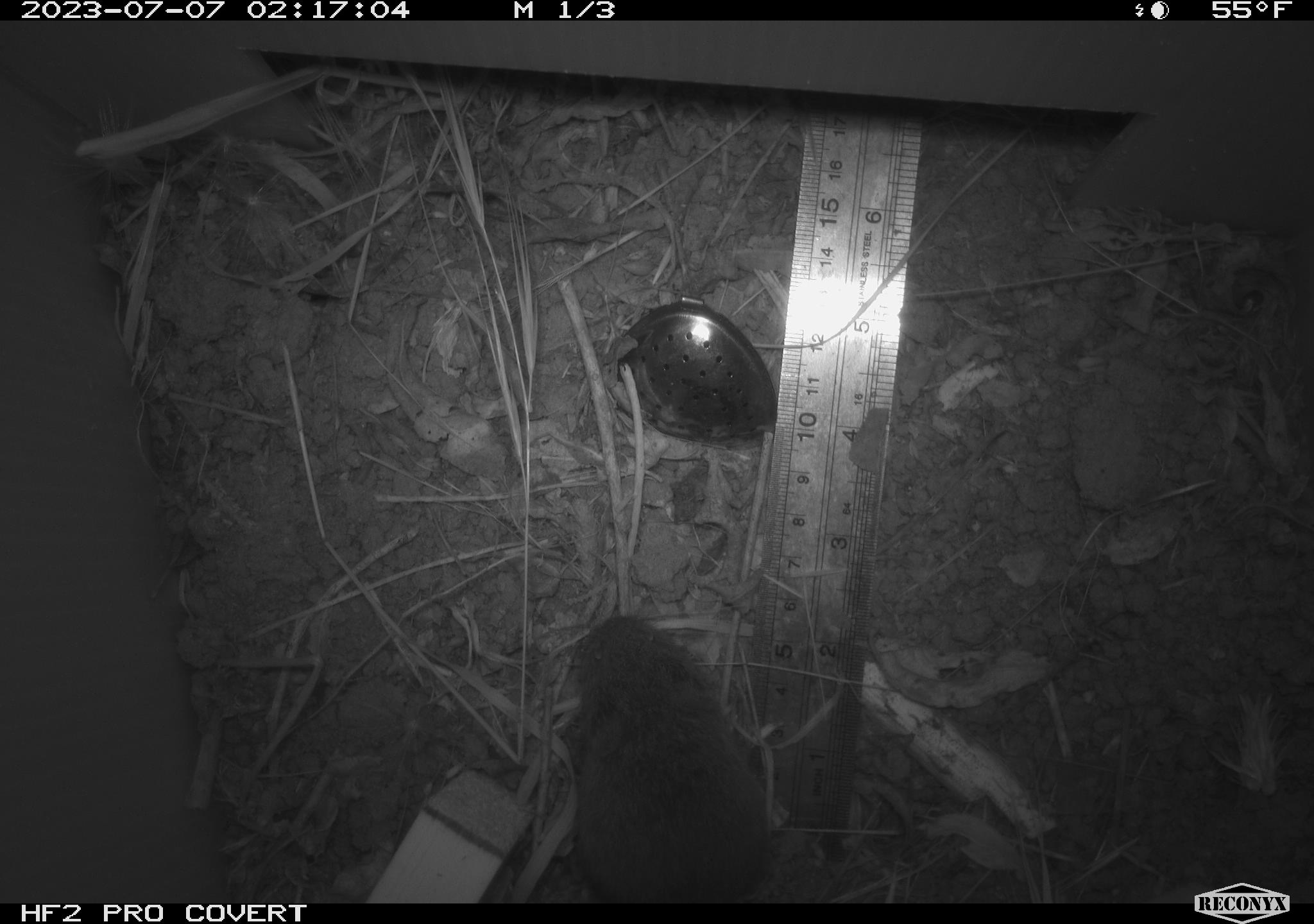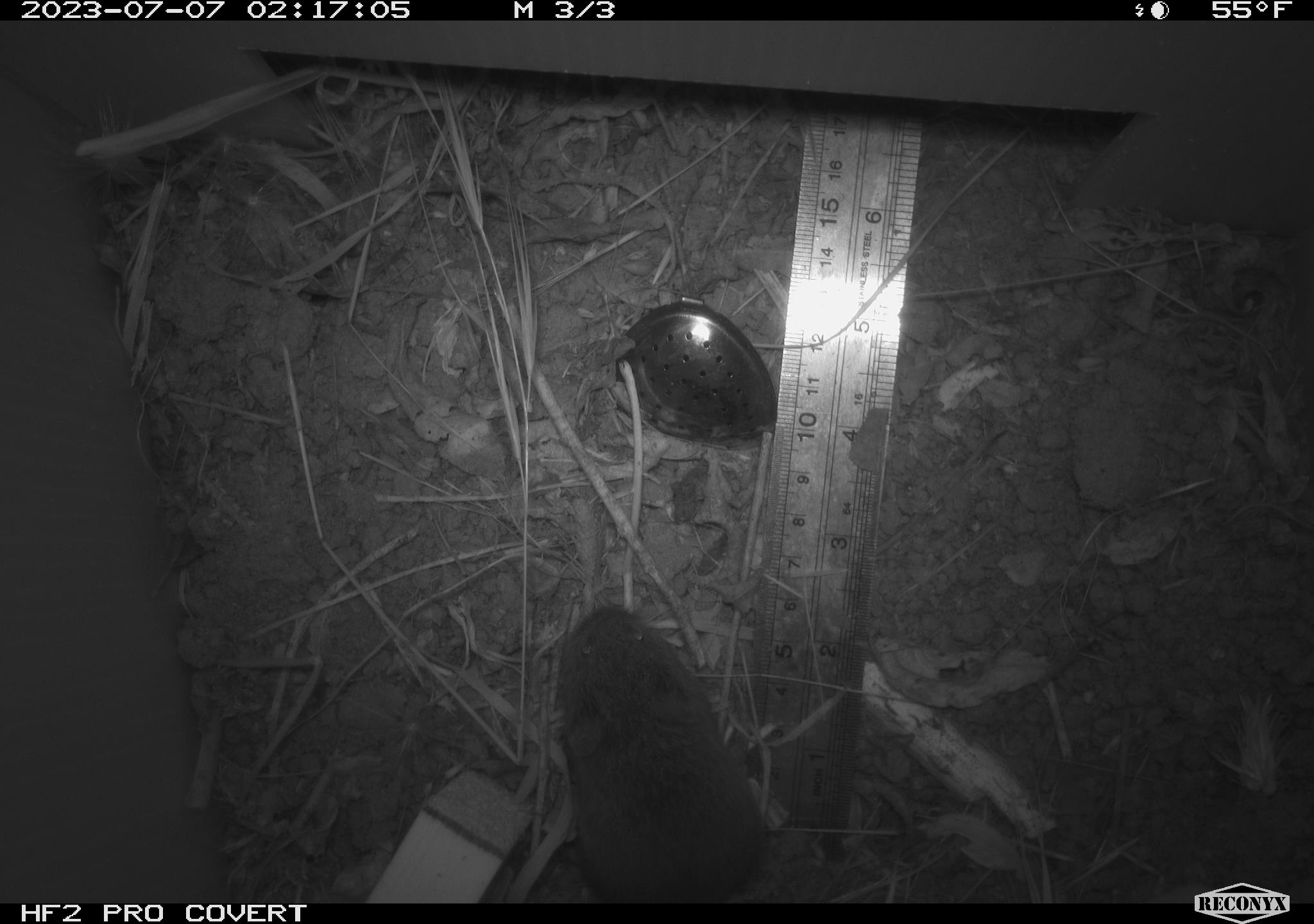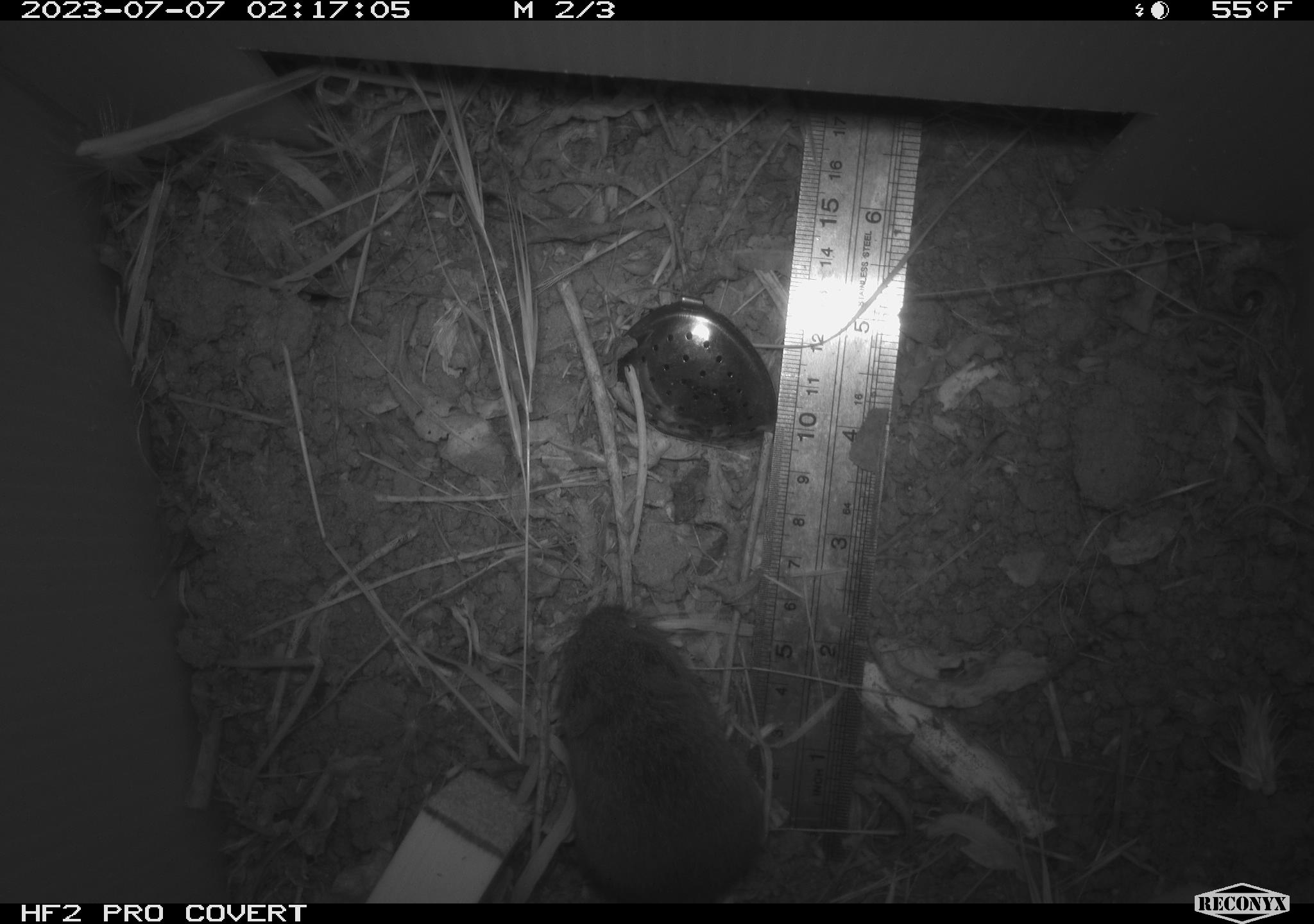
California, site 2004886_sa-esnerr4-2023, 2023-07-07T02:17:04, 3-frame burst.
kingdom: Animalia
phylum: Chordata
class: Mammalia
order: Rodentia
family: Cricetidae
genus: Microtus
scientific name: Microtus californicus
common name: california vole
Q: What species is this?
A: California vole (Microtus californicus).